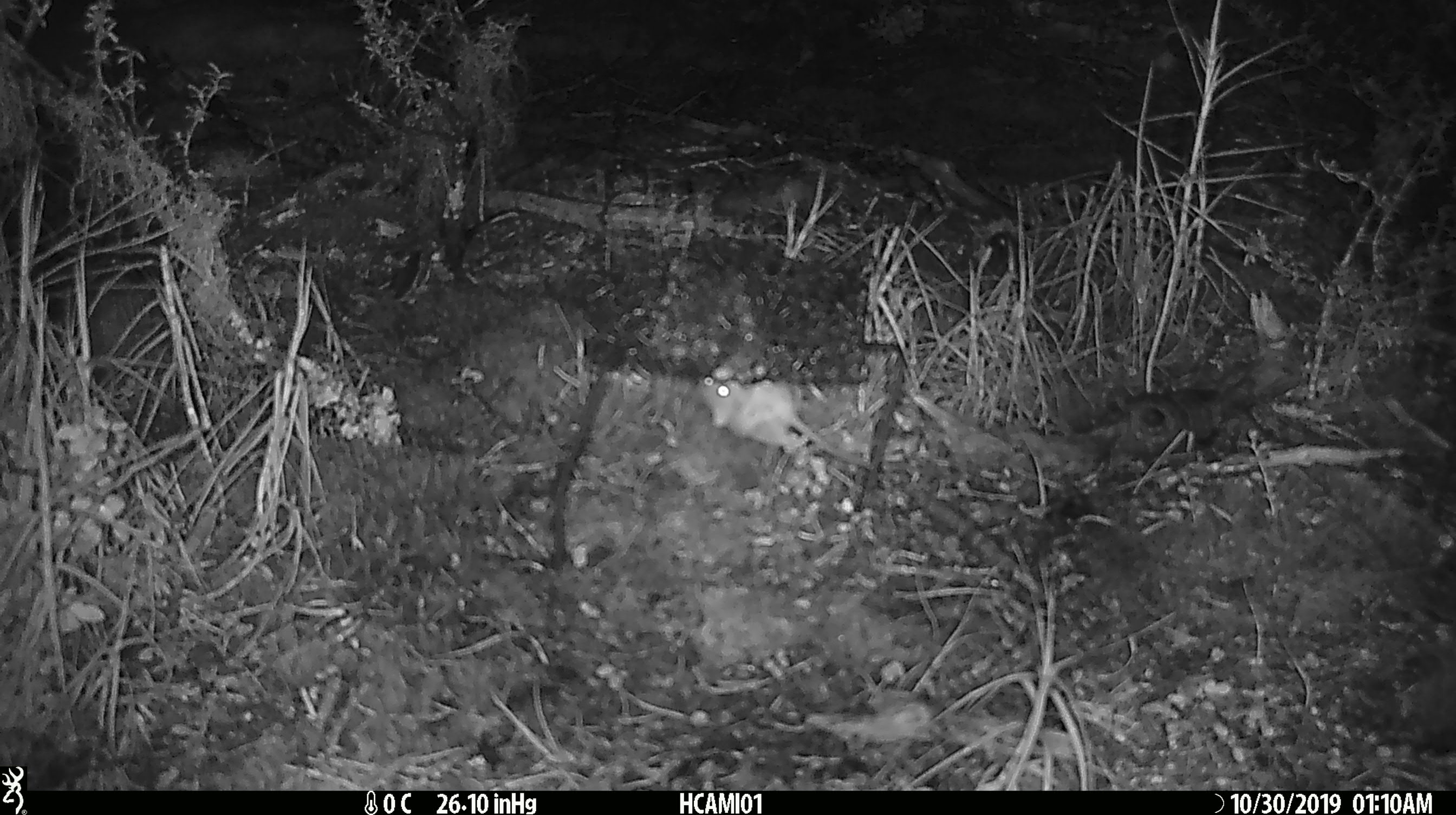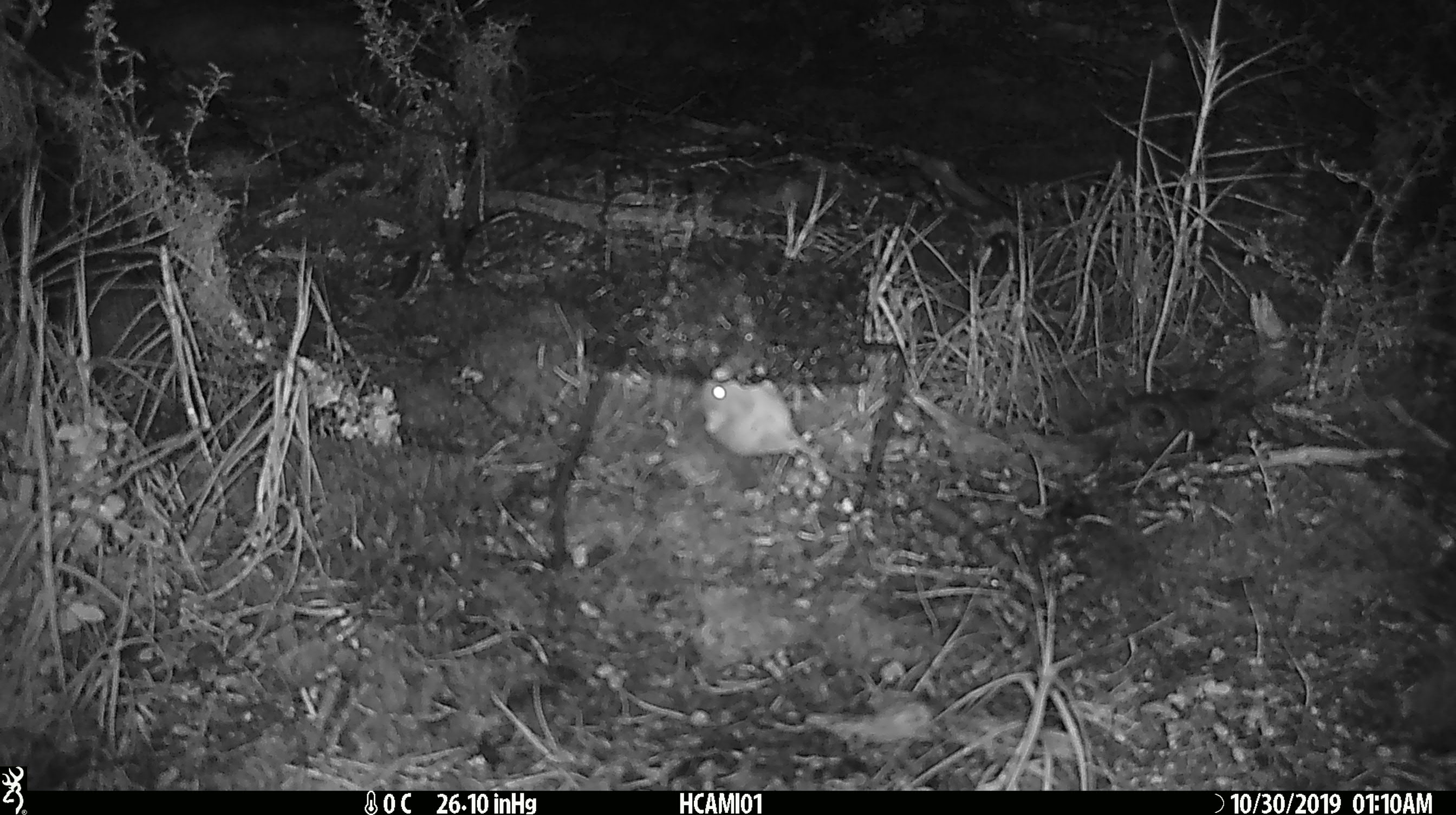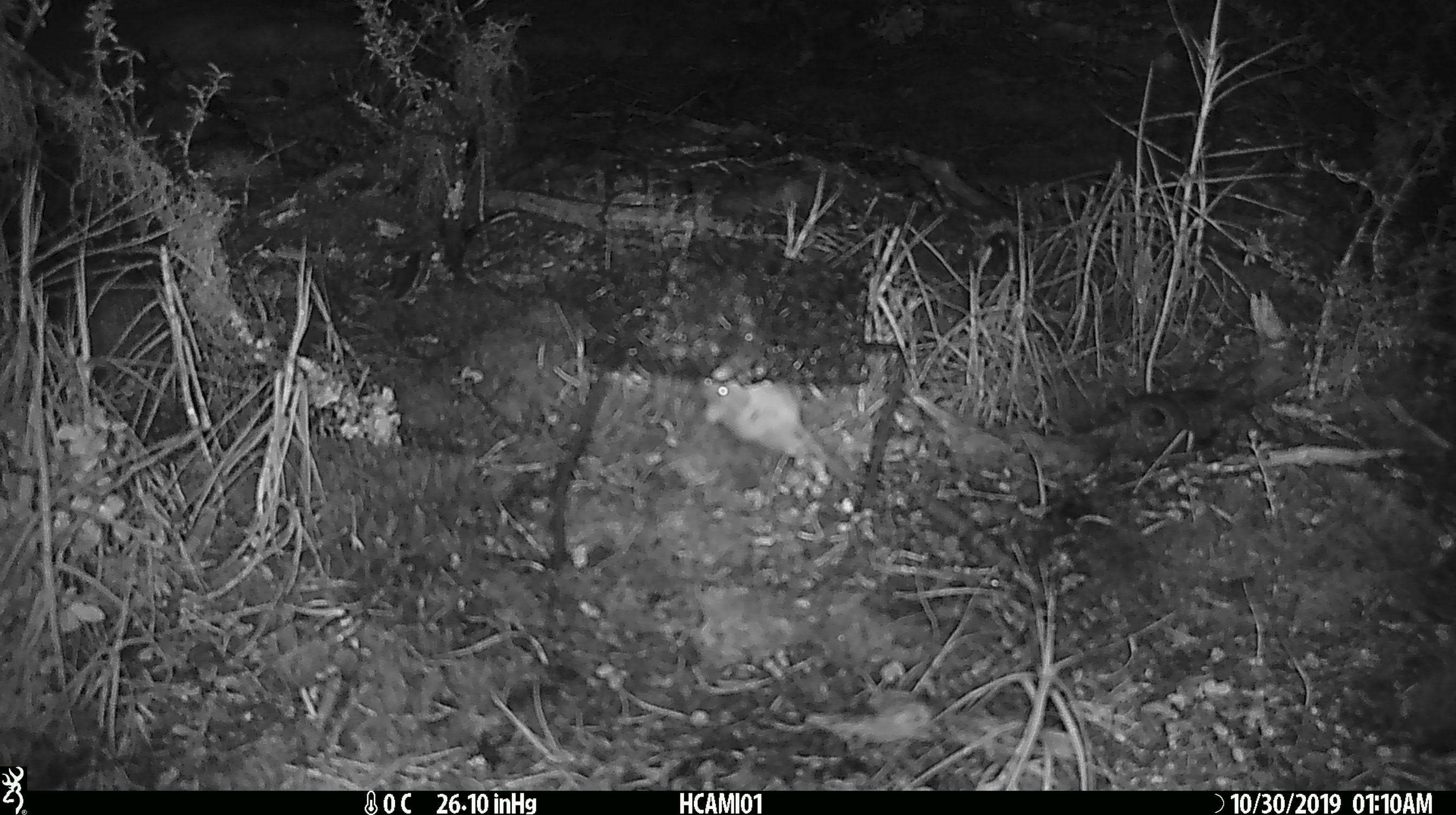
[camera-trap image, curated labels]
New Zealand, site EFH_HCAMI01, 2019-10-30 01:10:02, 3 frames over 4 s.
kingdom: Animalia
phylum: Chordata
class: Mammalia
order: Rodentia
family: Muridae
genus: Mus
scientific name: Mus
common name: mouse